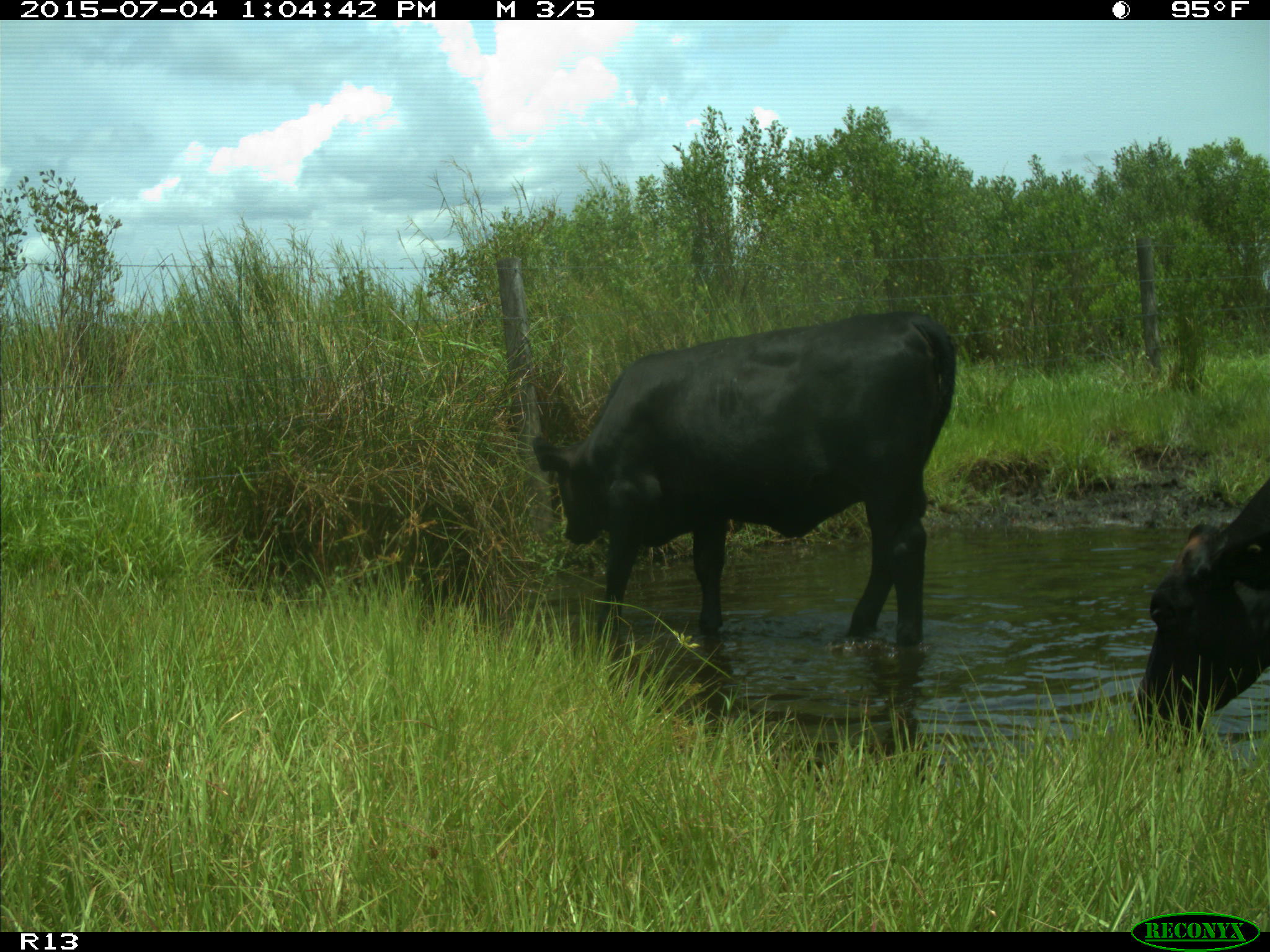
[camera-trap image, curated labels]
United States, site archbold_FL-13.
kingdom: Animalia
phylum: Chordata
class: Mammalia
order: Artiodactyla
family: Bovidae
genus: Bos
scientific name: Bos taurus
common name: domestic cow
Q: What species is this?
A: Bos taurus (domestic cow).